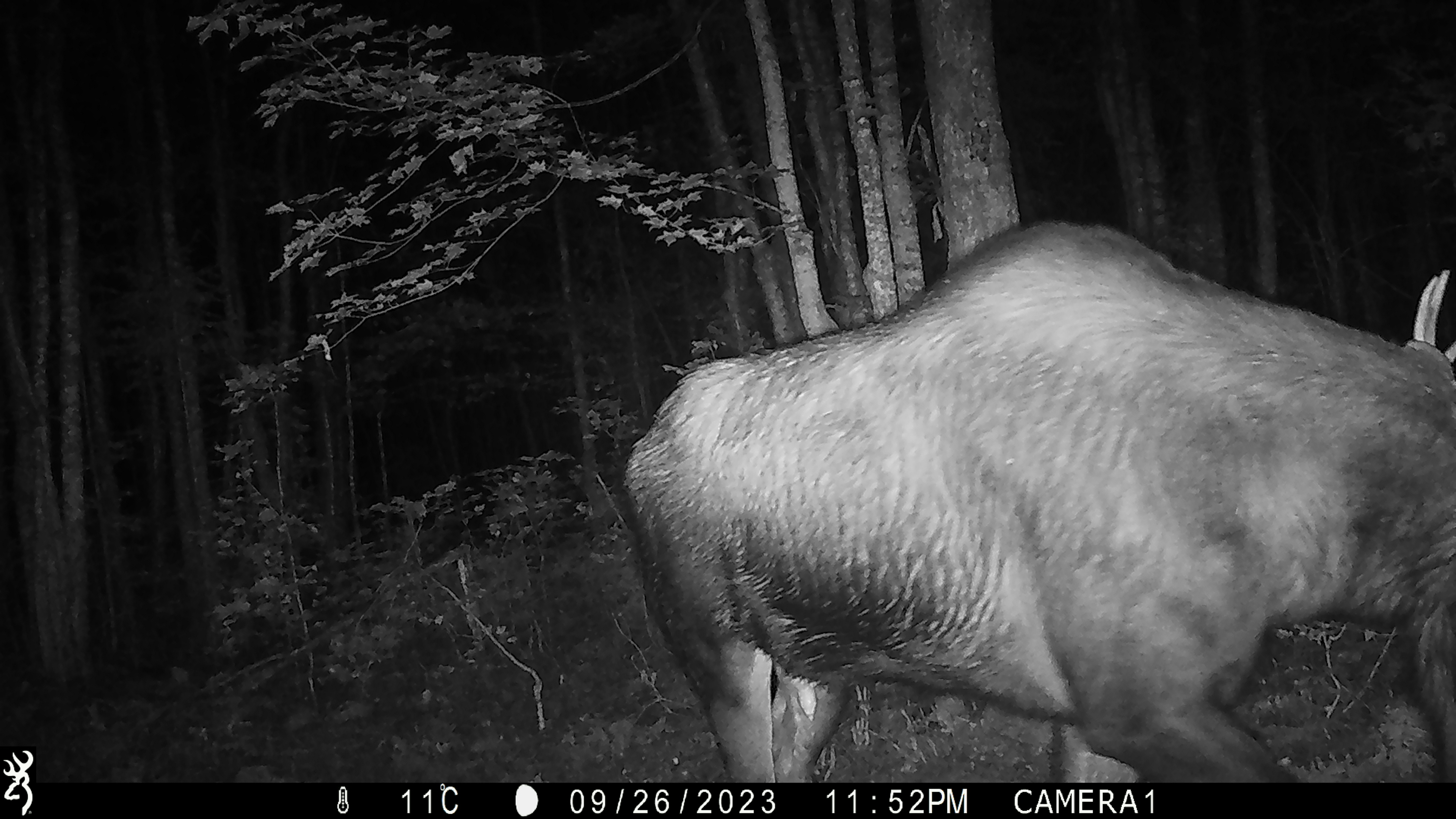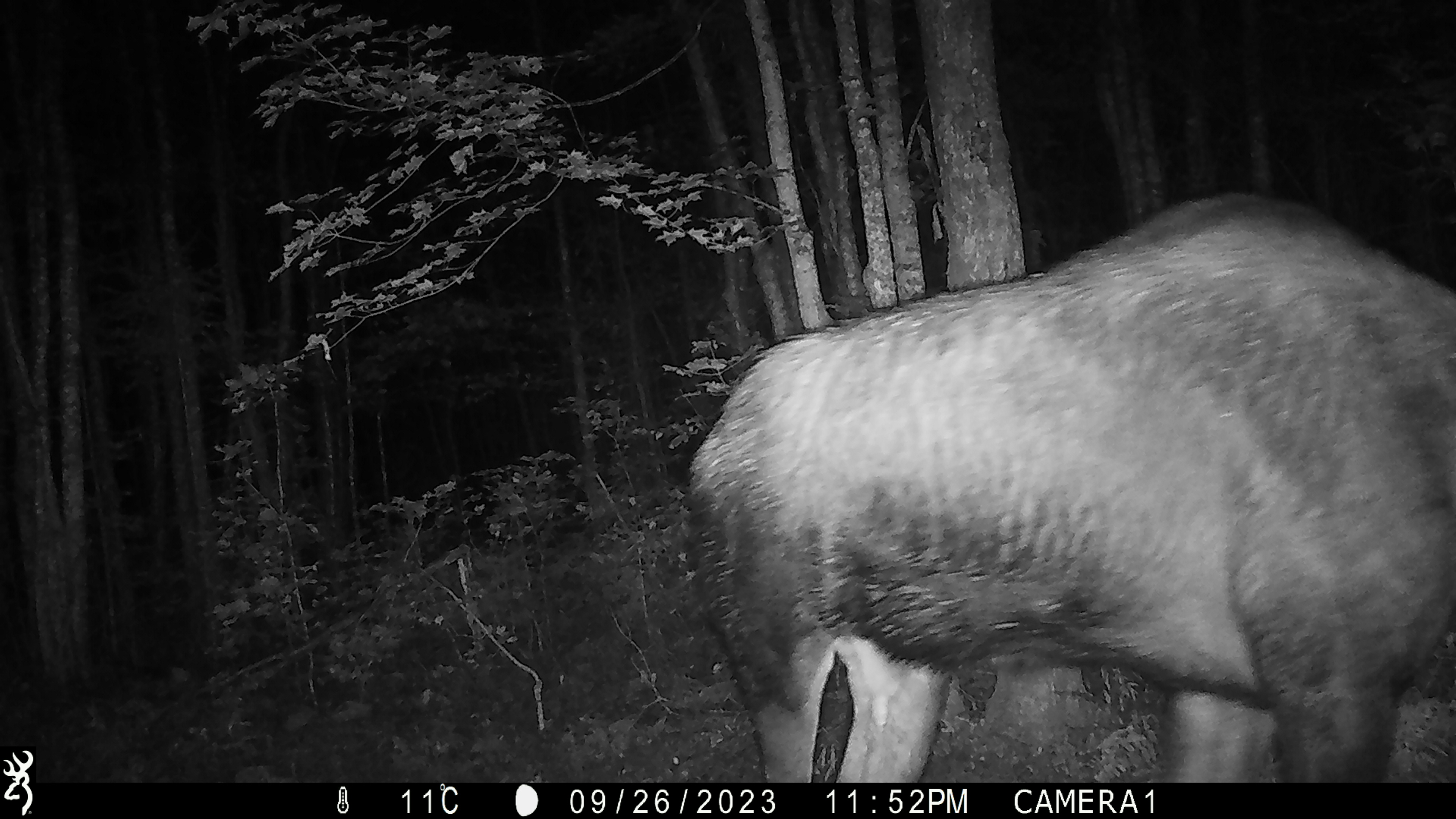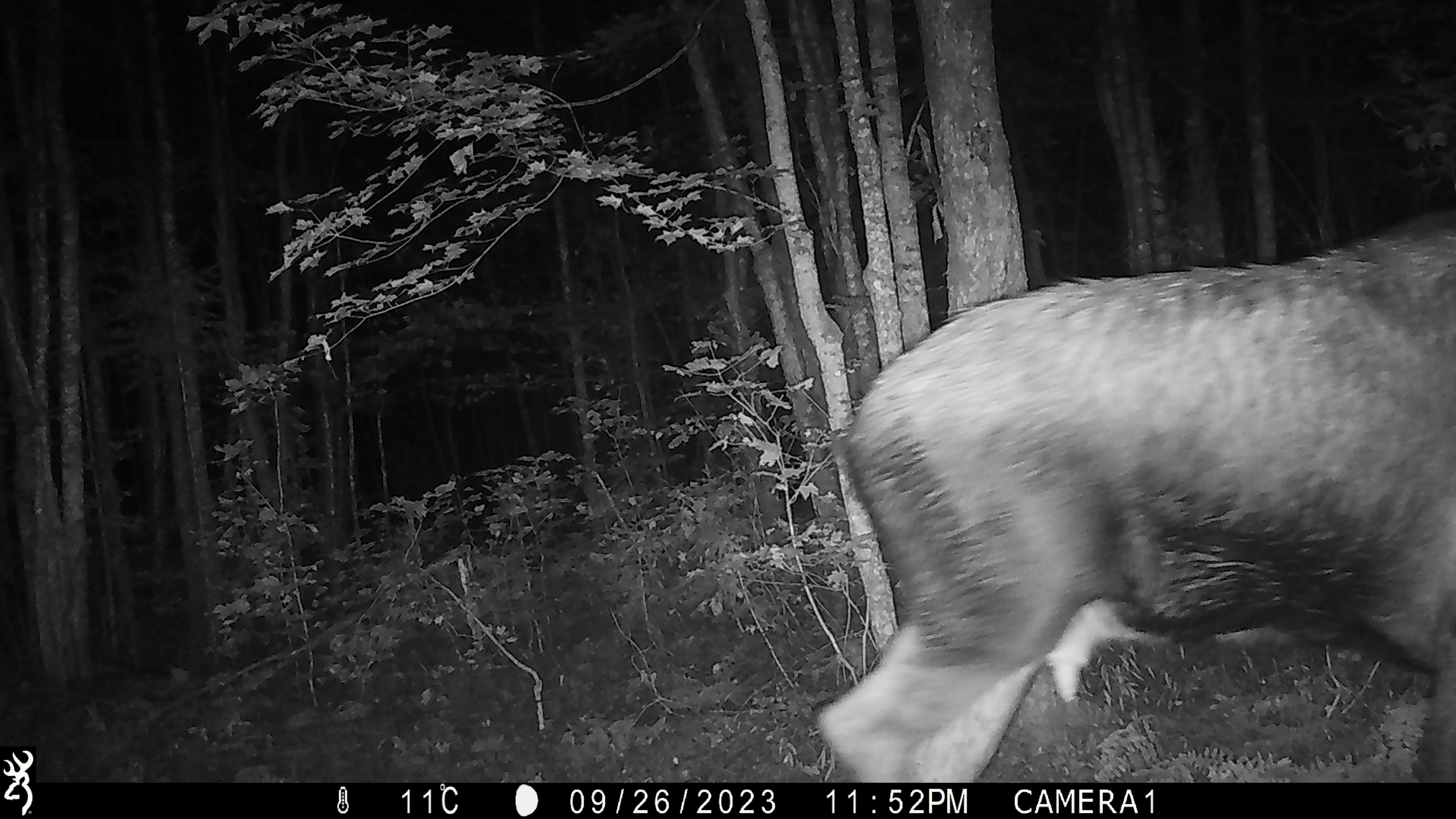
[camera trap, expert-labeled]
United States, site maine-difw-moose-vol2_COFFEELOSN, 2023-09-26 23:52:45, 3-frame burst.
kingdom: Animalia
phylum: Chordata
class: Mammalia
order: Artiodactyla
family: Cervidae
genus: Alces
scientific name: Alces alces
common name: moose